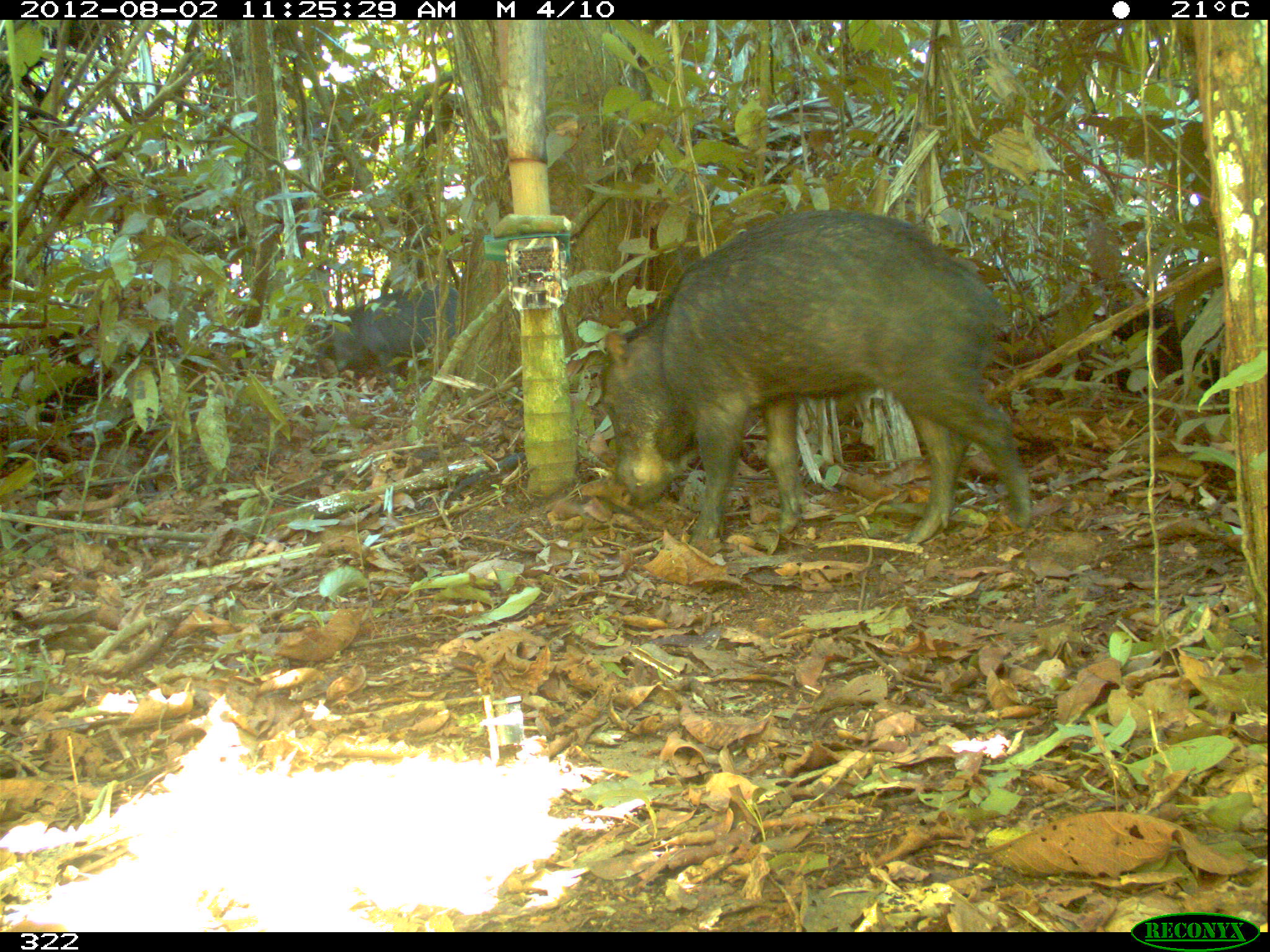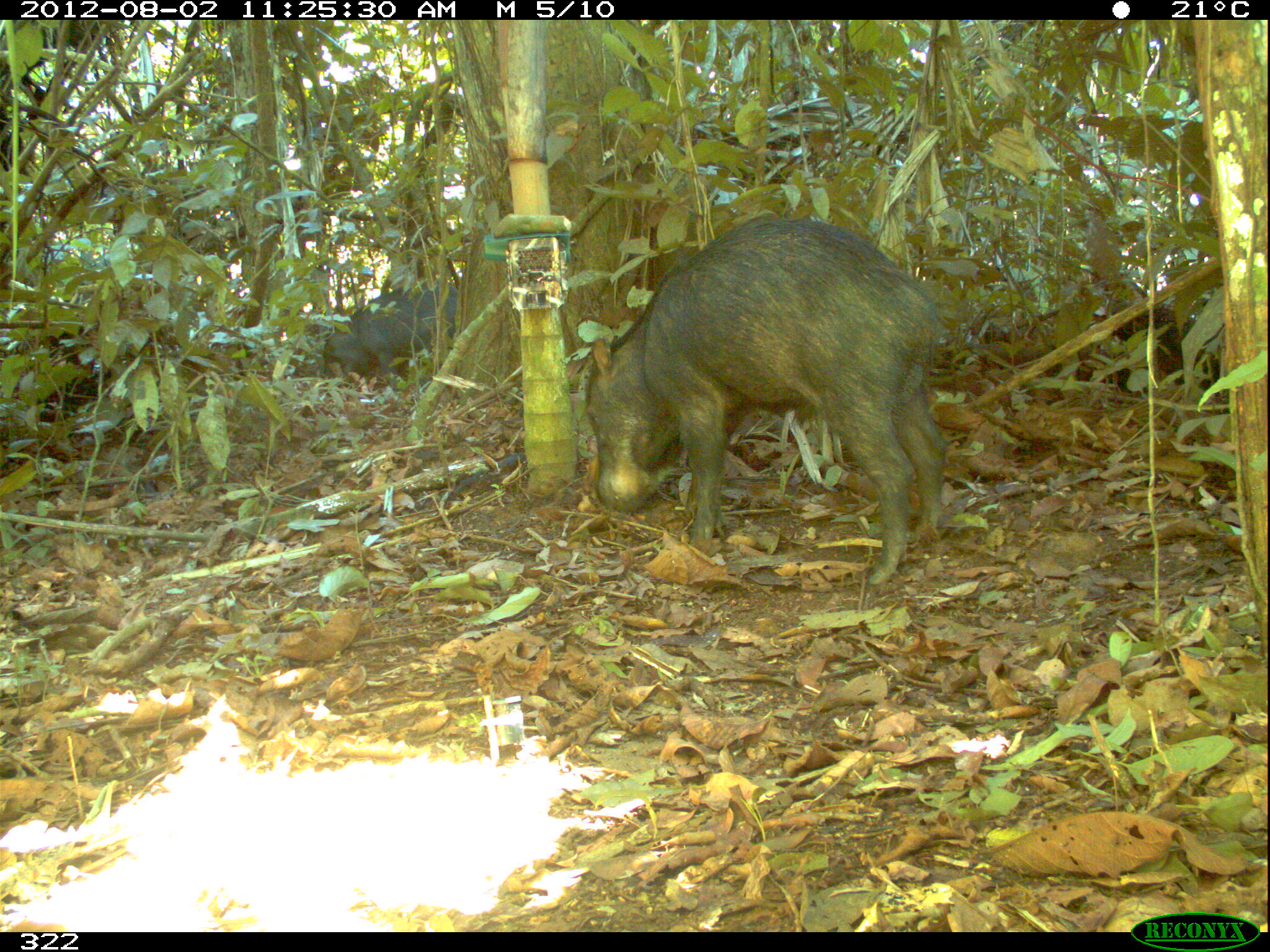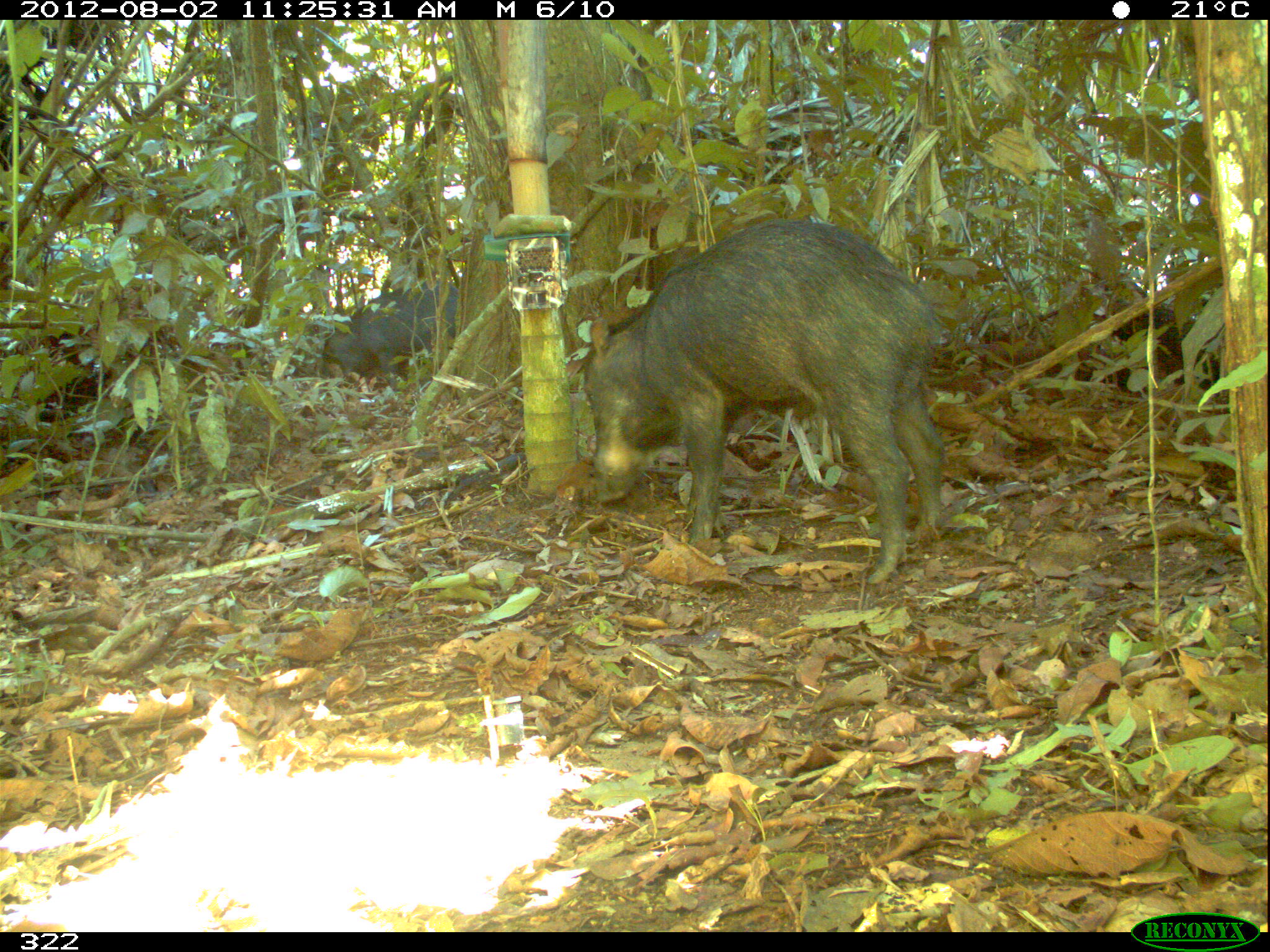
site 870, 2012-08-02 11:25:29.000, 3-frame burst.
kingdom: Animalia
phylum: Chordata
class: Mammalia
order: Artiodactyla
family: Tayassuidae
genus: Tayassu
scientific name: Tayassu pecari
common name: white-lipped peccary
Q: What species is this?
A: Tayassu pecari (white-lipped peccary).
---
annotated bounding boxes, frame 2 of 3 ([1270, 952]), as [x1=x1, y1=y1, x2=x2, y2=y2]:
tayassu pecari: [x1=576, y1=212, x2=948, y2=586]; [x1=320, y1=279, x2=457, y2=391]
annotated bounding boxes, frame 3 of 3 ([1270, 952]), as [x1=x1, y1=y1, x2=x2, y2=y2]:
tayassu pecari: [x1=575, y1=217, x2=952, y2=585]; [x1=311, y1=275, x2=460, y2=394]